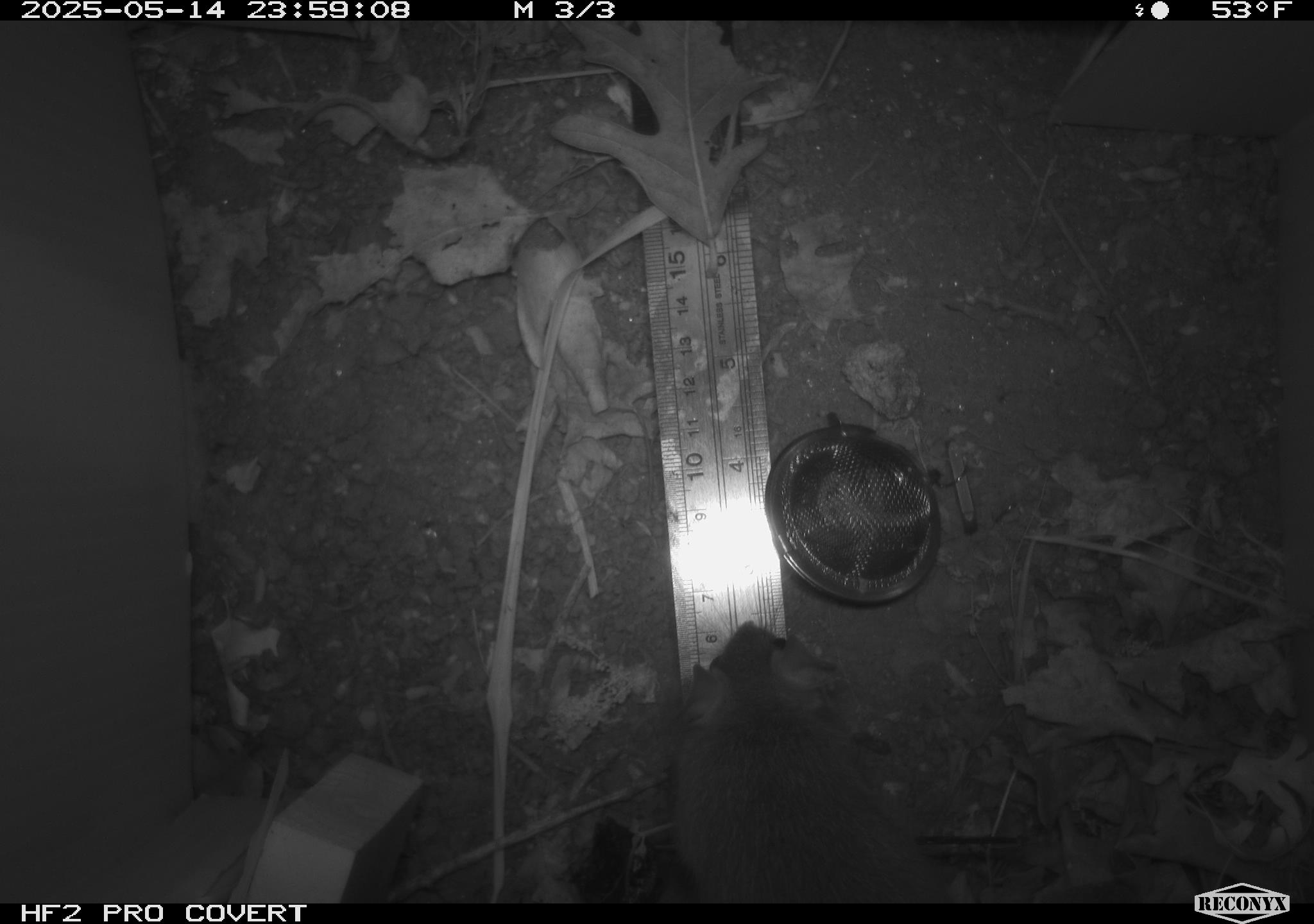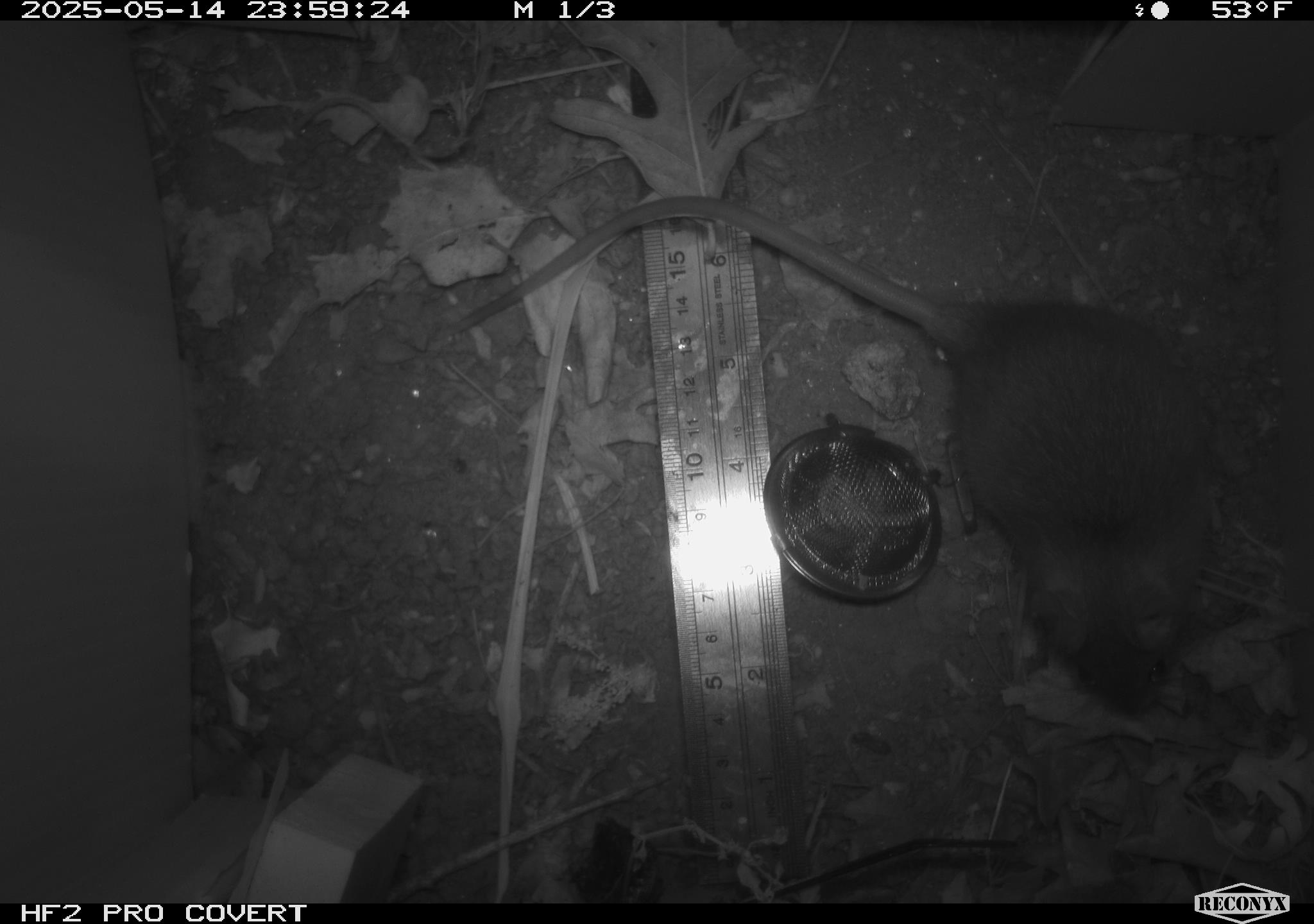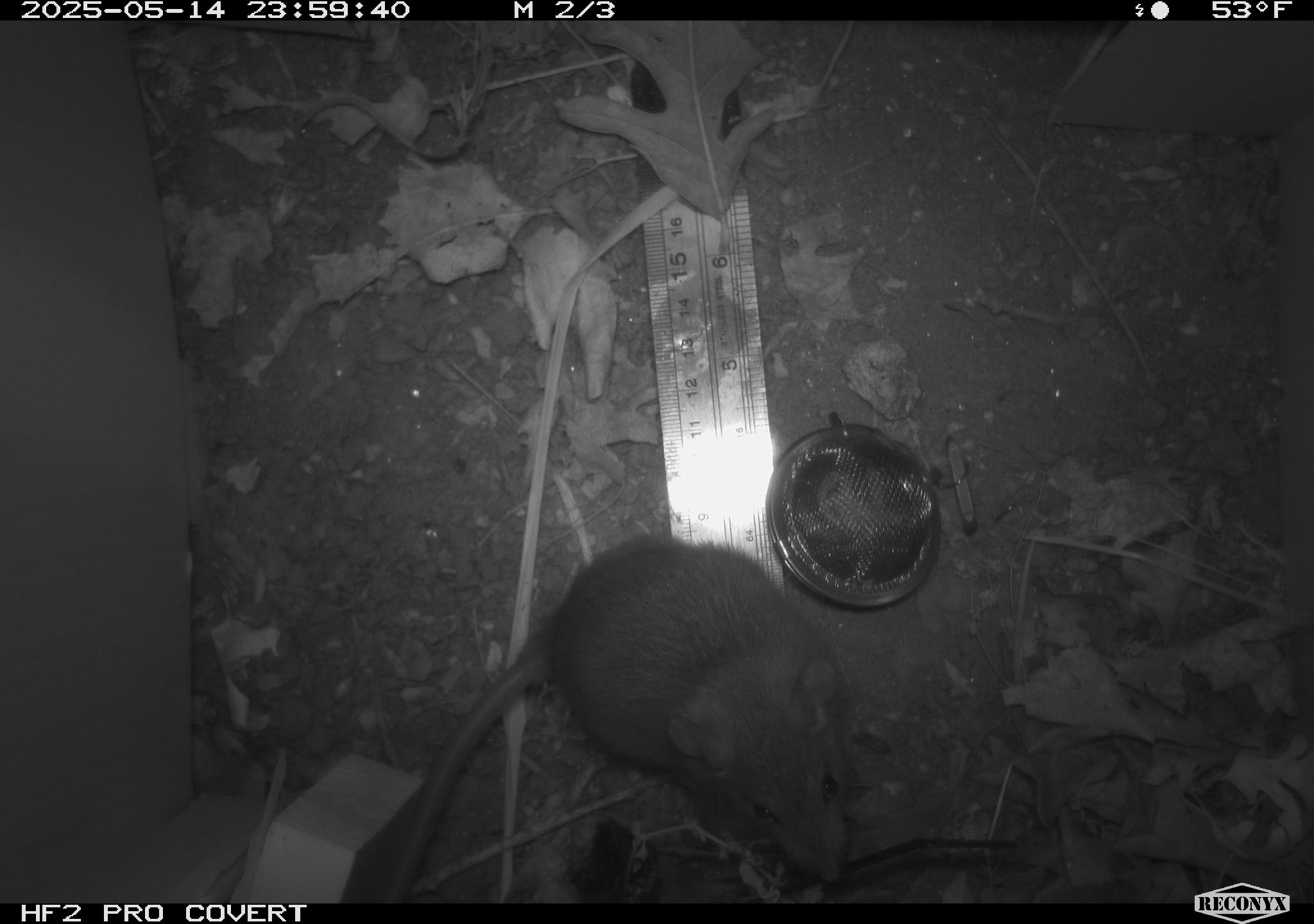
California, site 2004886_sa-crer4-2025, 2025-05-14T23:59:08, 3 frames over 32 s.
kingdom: Animalia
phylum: Chordata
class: Mammalia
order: Rodentia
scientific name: Rodentia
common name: rodent